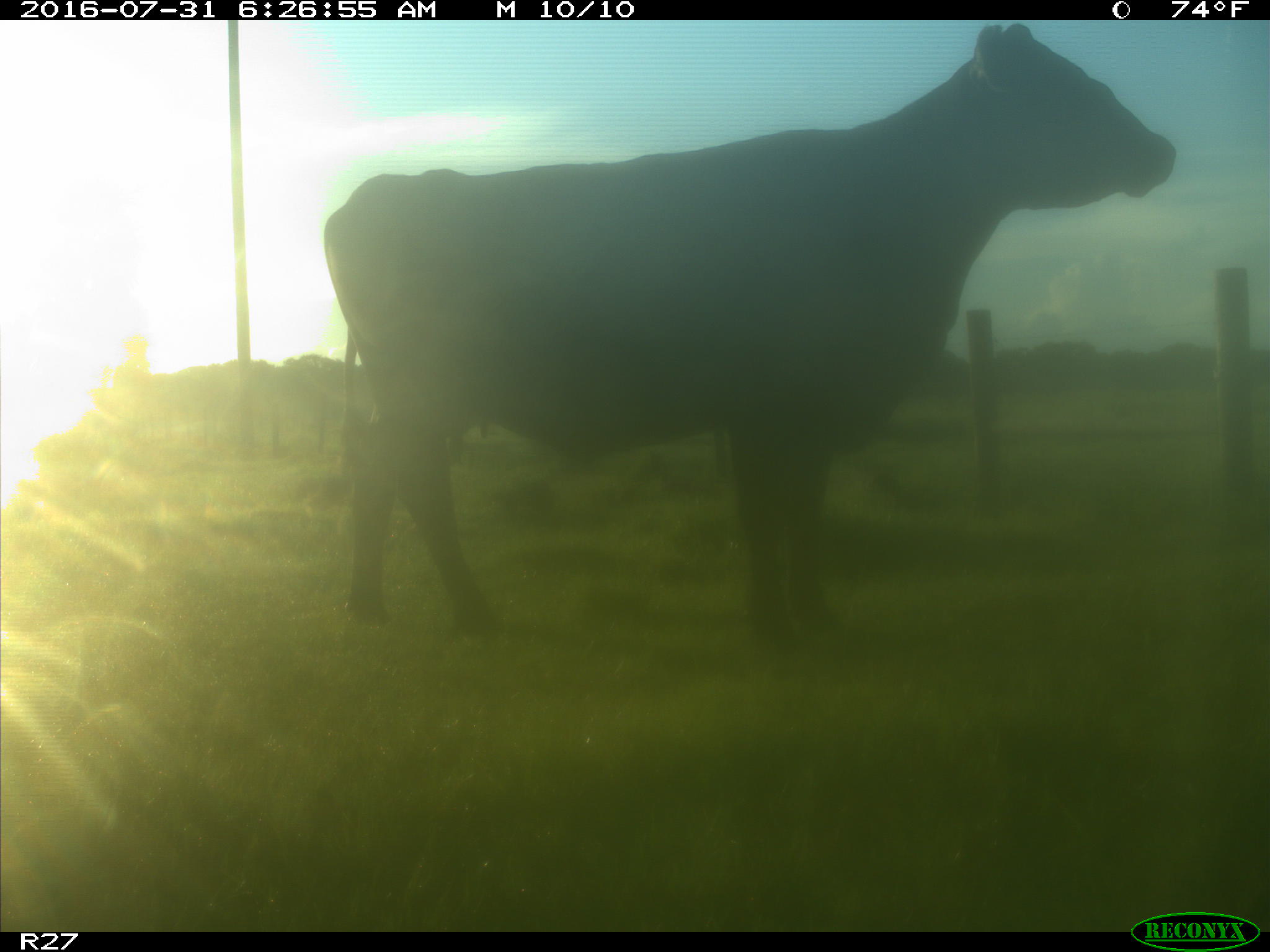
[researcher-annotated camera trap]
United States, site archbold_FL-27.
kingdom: Animalia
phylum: Chordata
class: Mammalia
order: Artiodactyla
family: Bovidae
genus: Bos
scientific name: Bos taurus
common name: domestic cow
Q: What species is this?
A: Bos taurus (domestic cow).